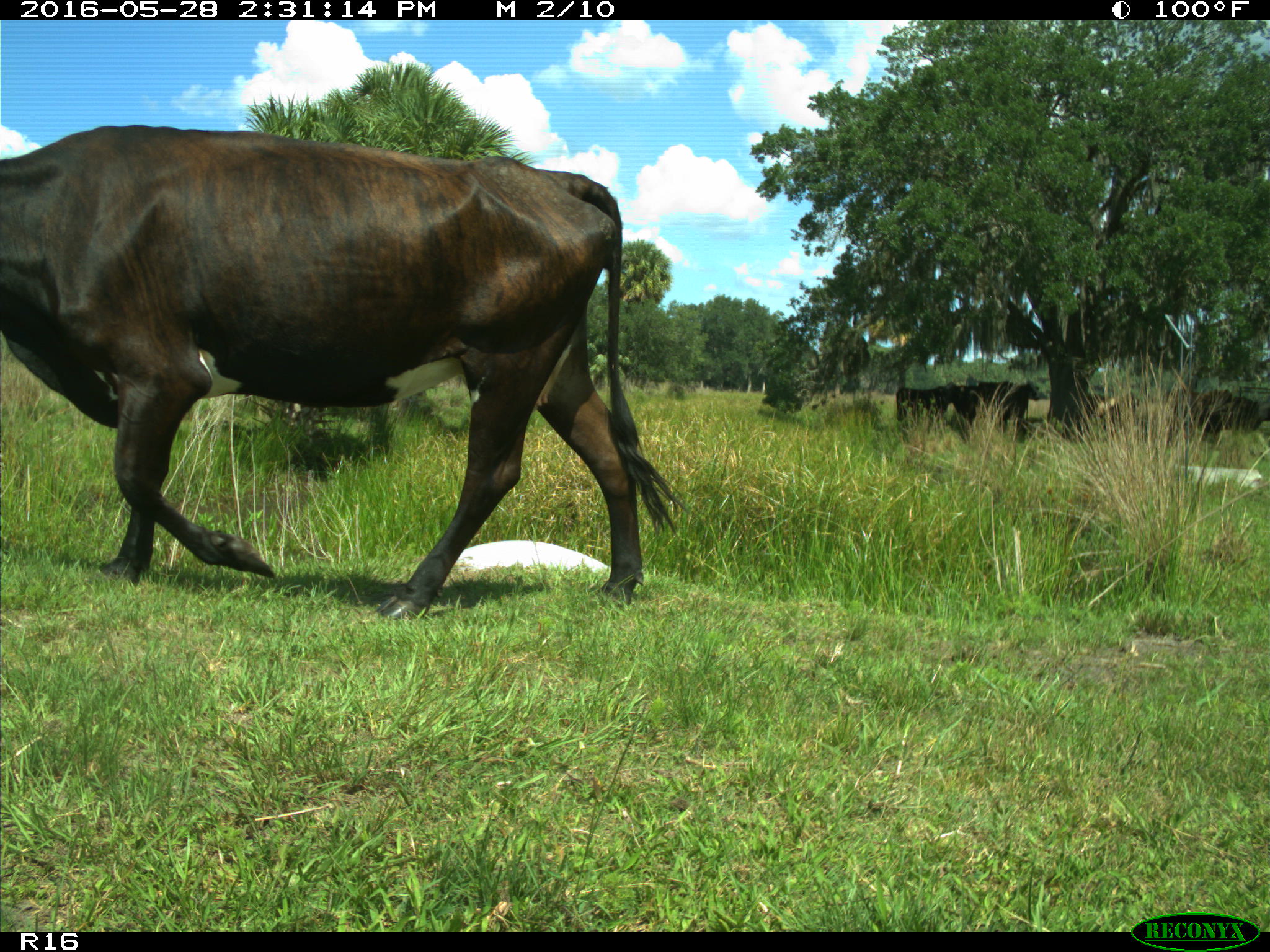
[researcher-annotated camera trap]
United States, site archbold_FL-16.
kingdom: Animalia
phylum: Chordata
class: Mammalia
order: Artiodactyla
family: Bovidae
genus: Bos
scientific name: Bos taurus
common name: domestic cow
Bos taurus (domestic cow).